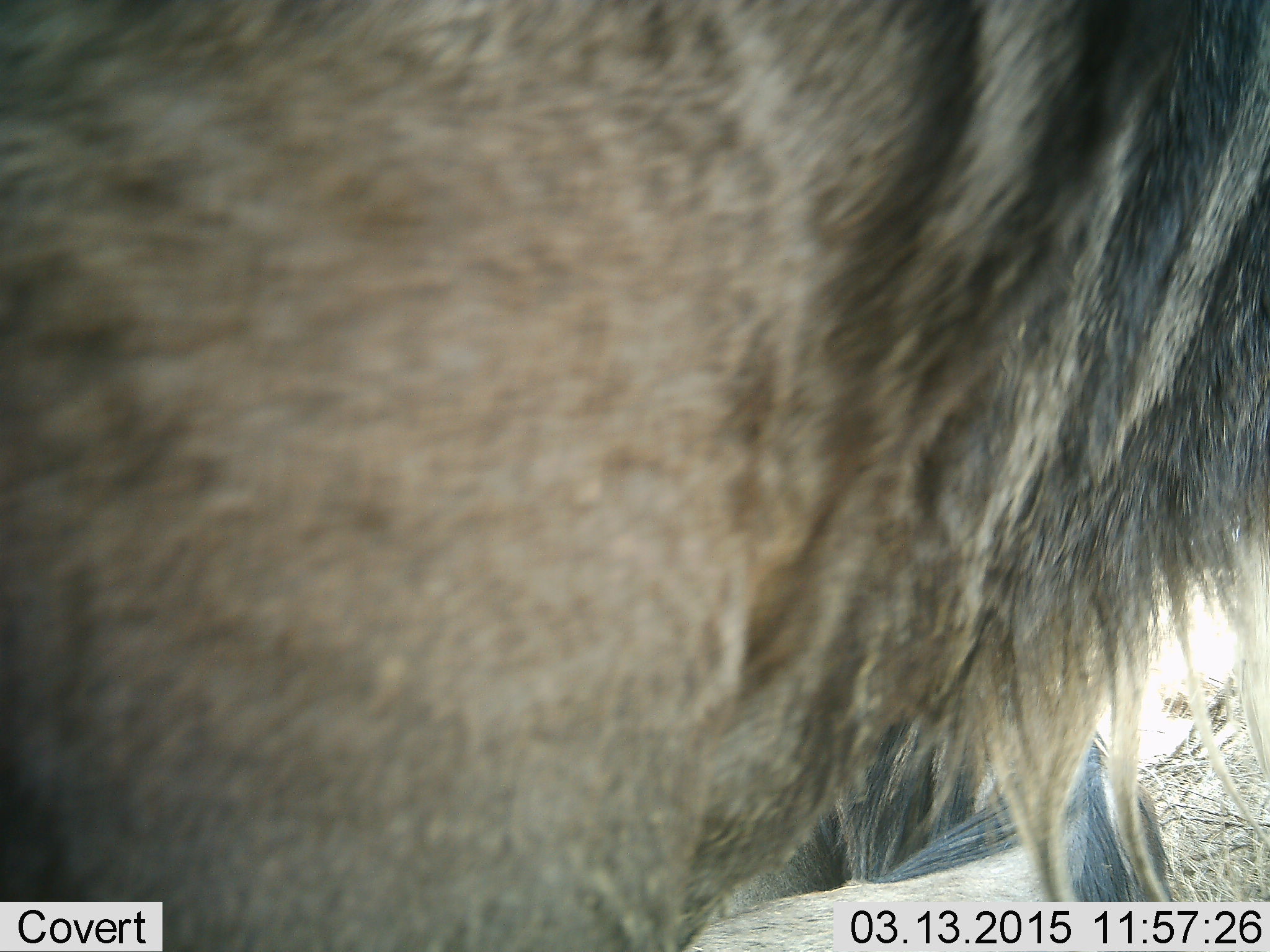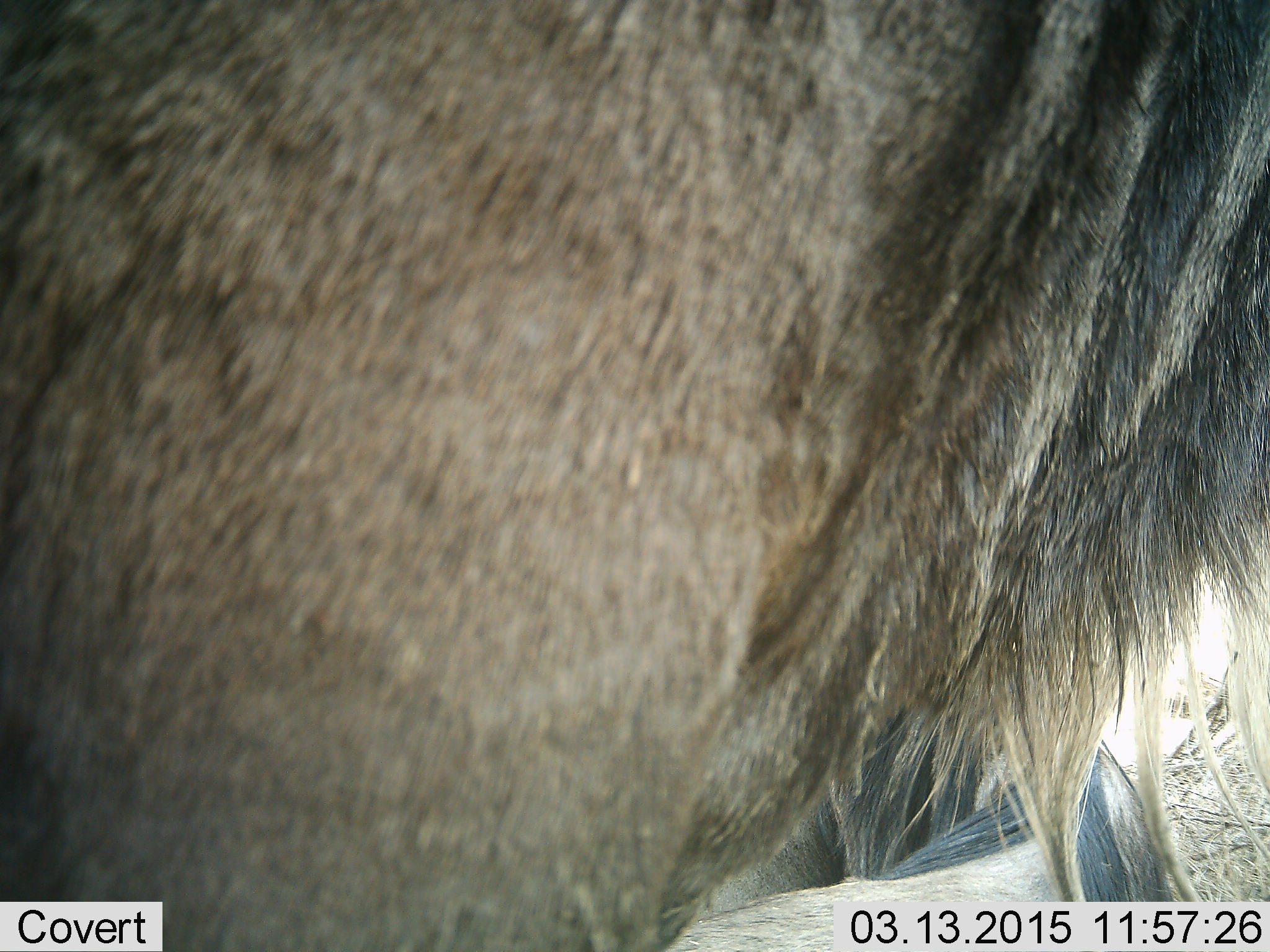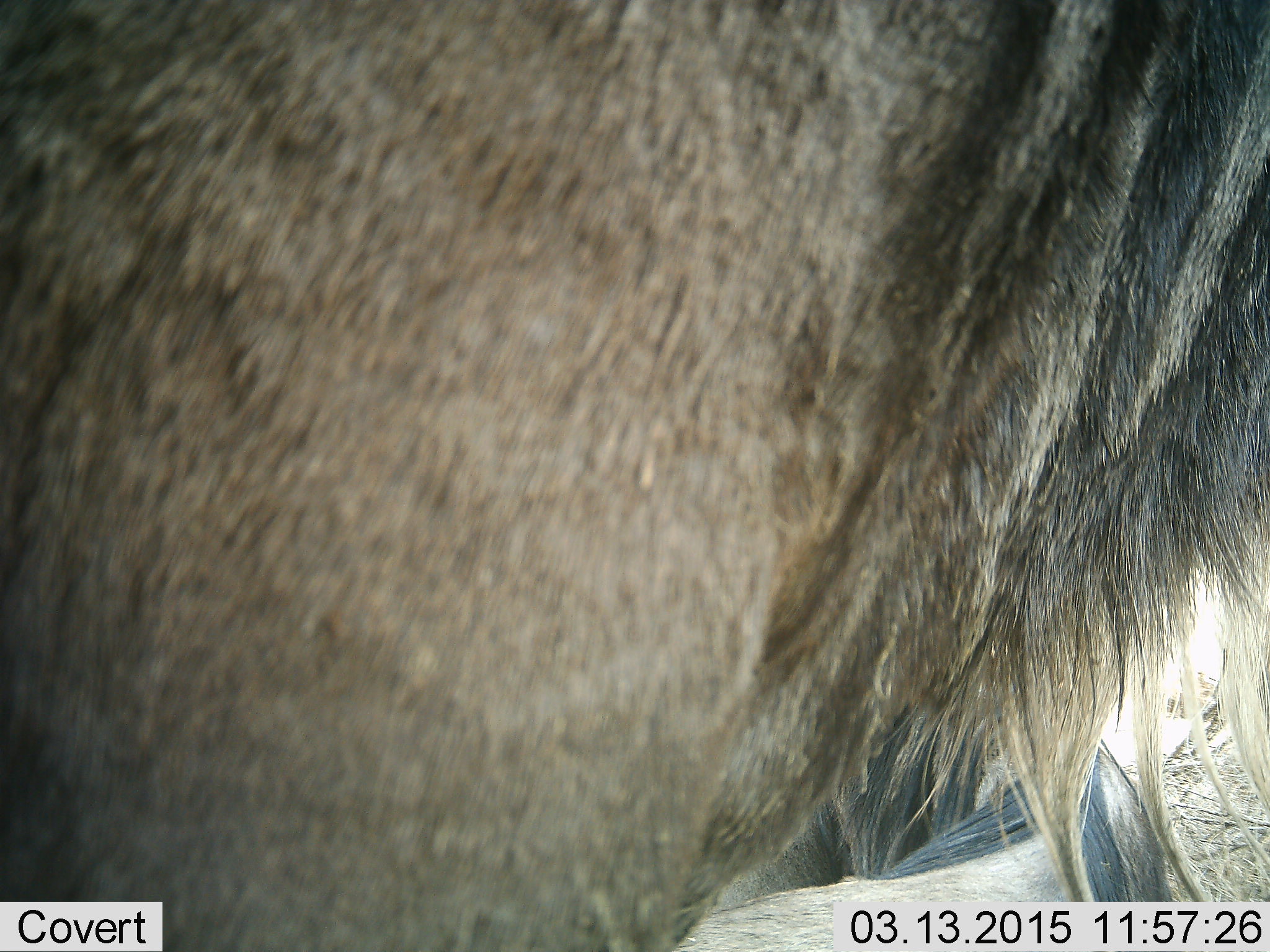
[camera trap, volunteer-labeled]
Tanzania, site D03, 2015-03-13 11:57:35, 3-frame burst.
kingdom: Animalia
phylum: Chordata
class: Mammalia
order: Artiodactyla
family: Bovidae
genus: Connochaetes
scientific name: Connochaetes taurinus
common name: blue wildebeest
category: wildebeest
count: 2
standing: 80%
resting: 80%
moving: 0%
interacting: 0%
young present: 10%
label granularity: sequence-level